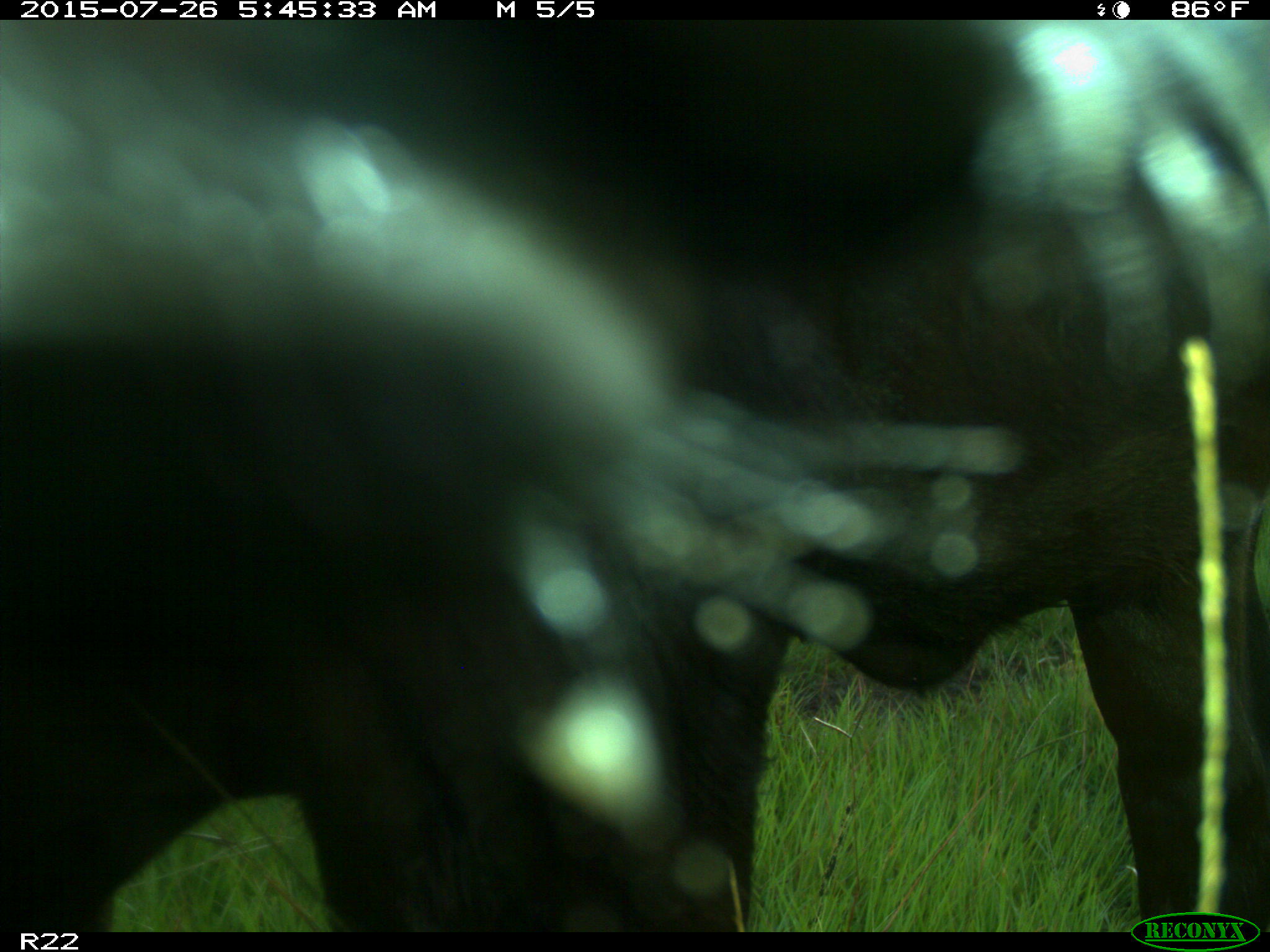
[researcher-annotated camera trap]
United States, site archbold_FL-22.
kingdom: Animalia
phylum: Chordata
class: Mammalia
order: Artiodactyla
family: Bovidae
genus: Bos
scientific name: Bos taurus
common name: domestic cow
Bos taurus (domestic cow).